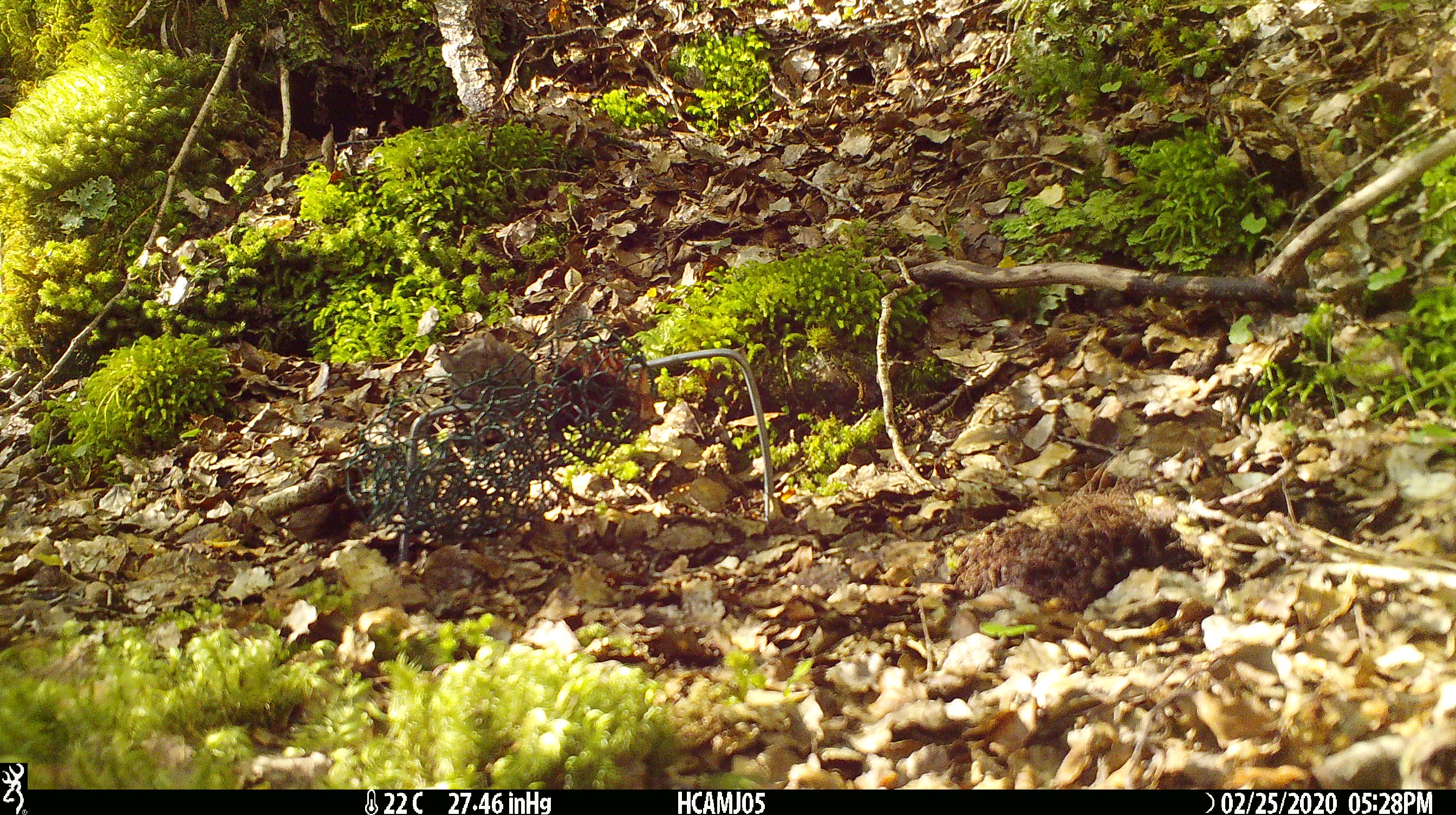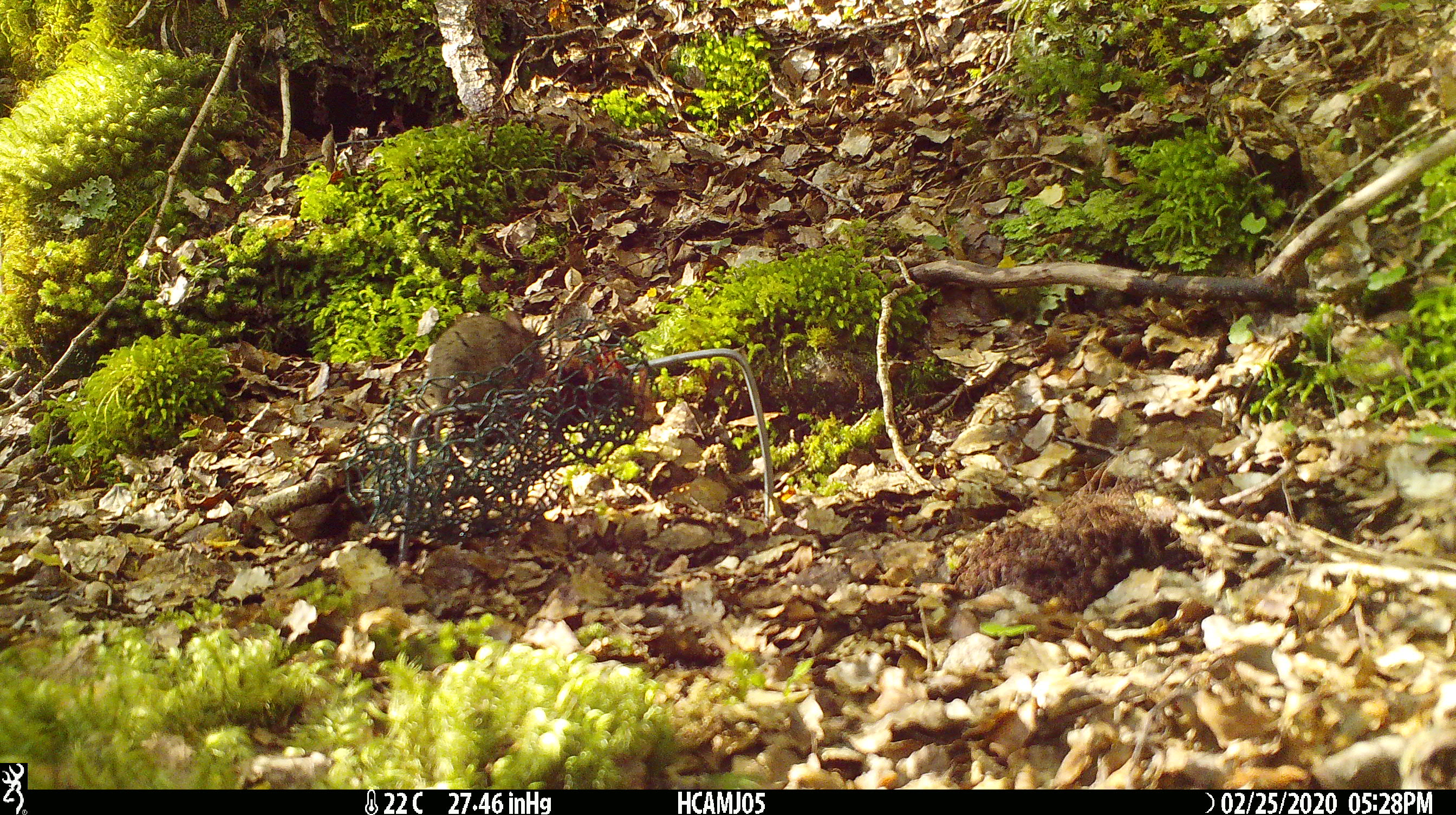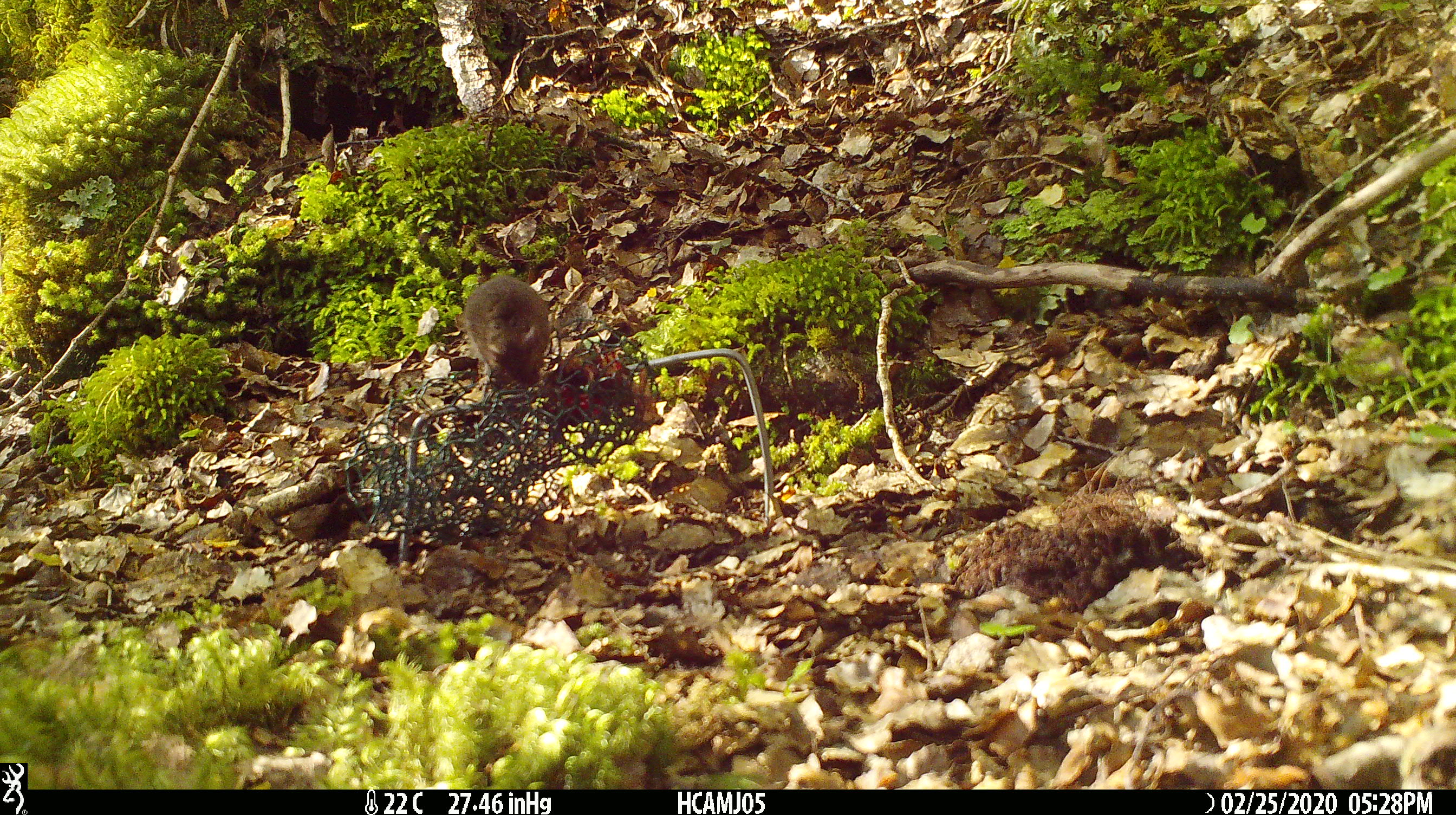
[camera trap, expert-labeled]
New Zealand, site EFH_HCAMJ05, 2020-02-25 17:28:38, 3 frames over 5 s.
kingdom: Animalia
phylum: Chordata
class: Mammalia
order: Rodentia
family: Muridae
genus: Mus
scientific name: Mus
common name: mouse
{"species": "mouse (Mus)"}